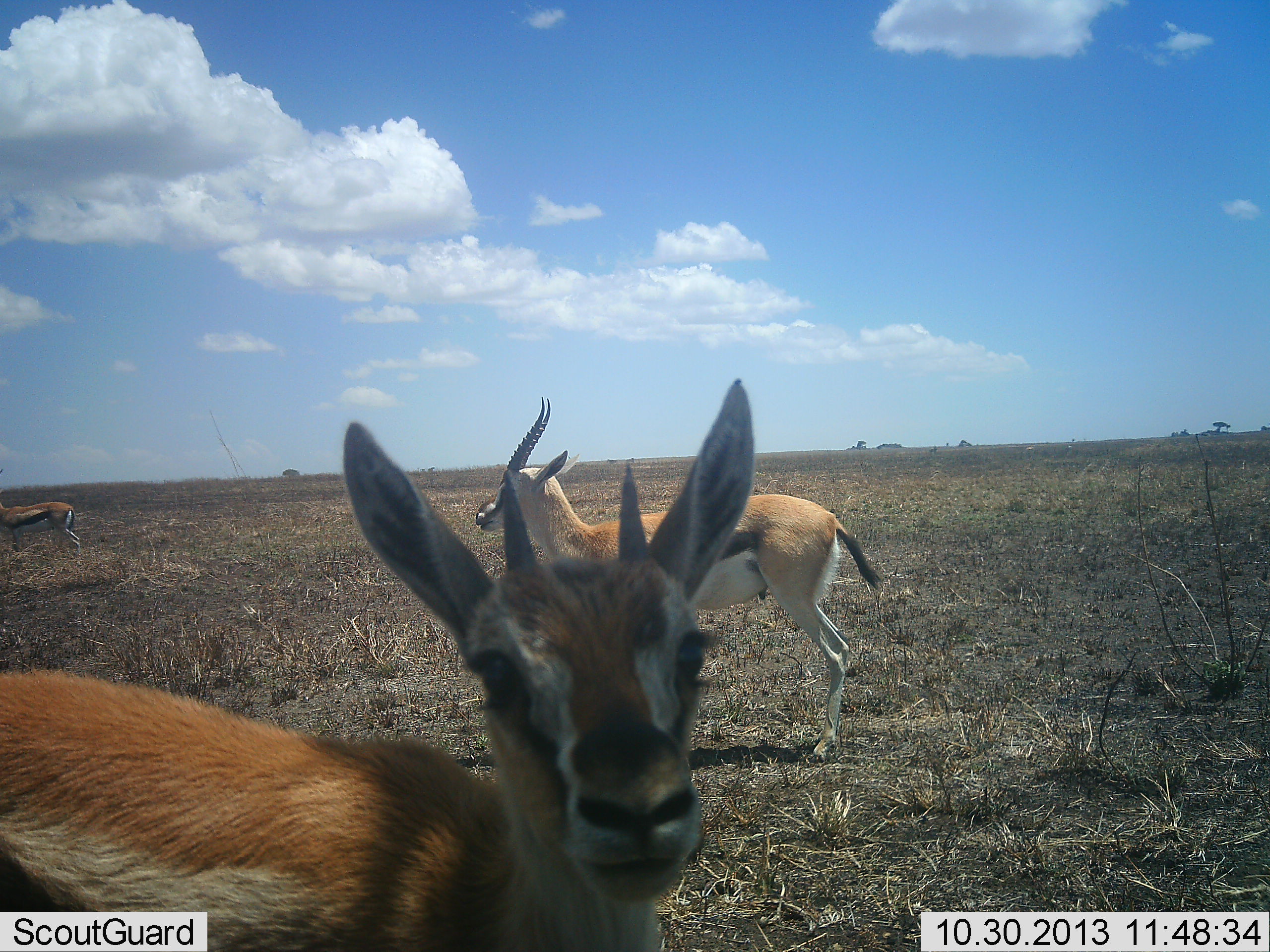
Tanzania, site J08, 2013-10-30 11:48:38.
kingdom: Animalia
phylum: Chordata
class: Mammalia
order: Artiodactyla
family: Bovidae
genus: Eudorcas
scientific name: Eudorcas thomsonii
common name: thomson's gazelle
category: gazellethomsons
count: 3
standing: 100%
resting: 0%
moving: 0%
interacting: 0%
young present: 3%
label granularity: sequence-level